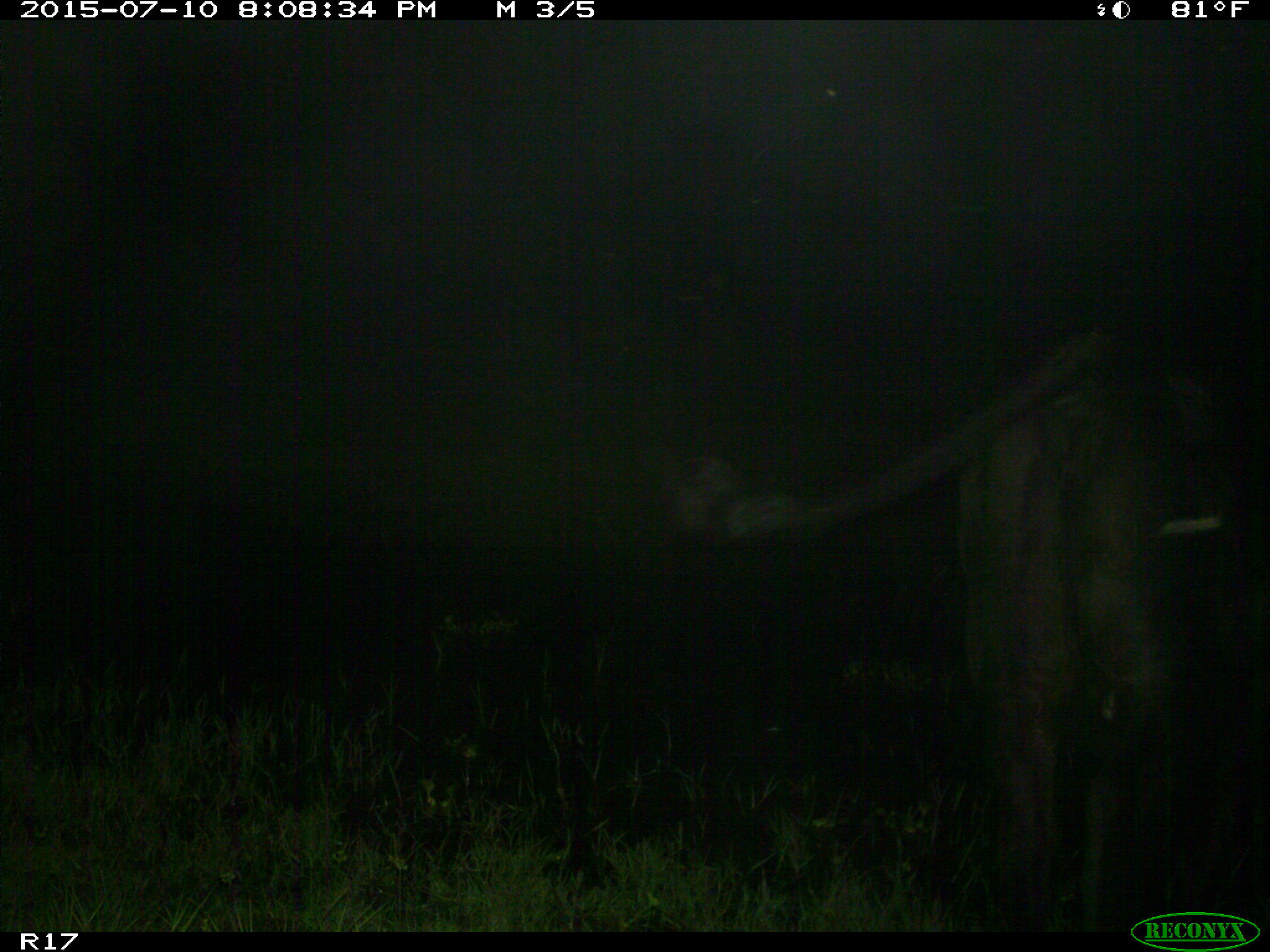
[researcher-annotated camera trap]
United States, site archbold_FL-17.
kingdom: Animalia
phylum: Chordata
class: Mammalia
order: Artiodactyla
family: Bovidae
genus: Bos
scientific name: Bos taurus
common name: domestic cow